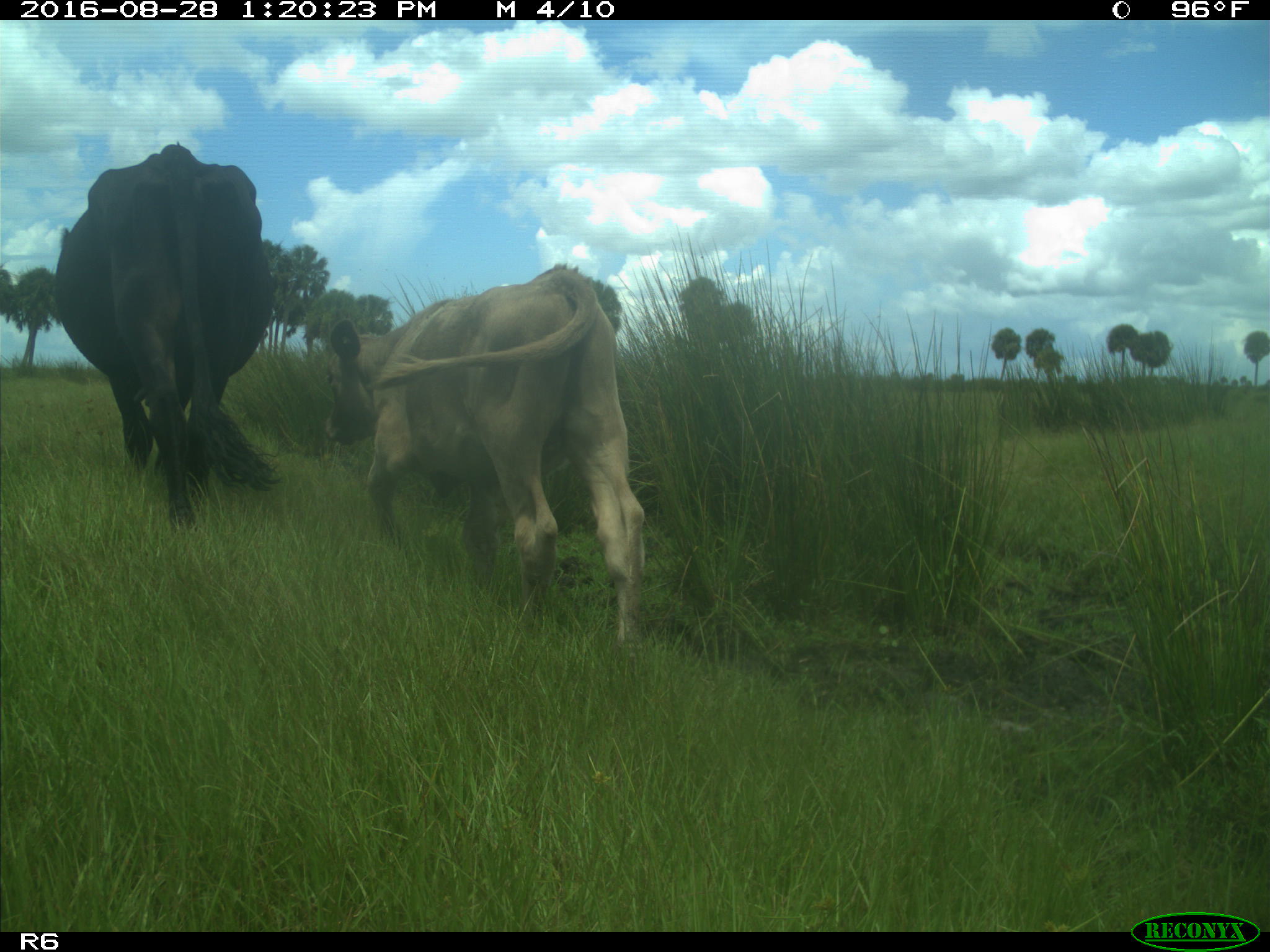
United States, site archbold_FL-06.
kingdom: Animalia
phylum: Chordata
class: Mammalia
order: Artiodactyla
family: Bovidae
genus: Bos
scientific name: Bos taurus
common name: domestic cow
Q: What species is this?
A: Bos taurus (domestic cow).